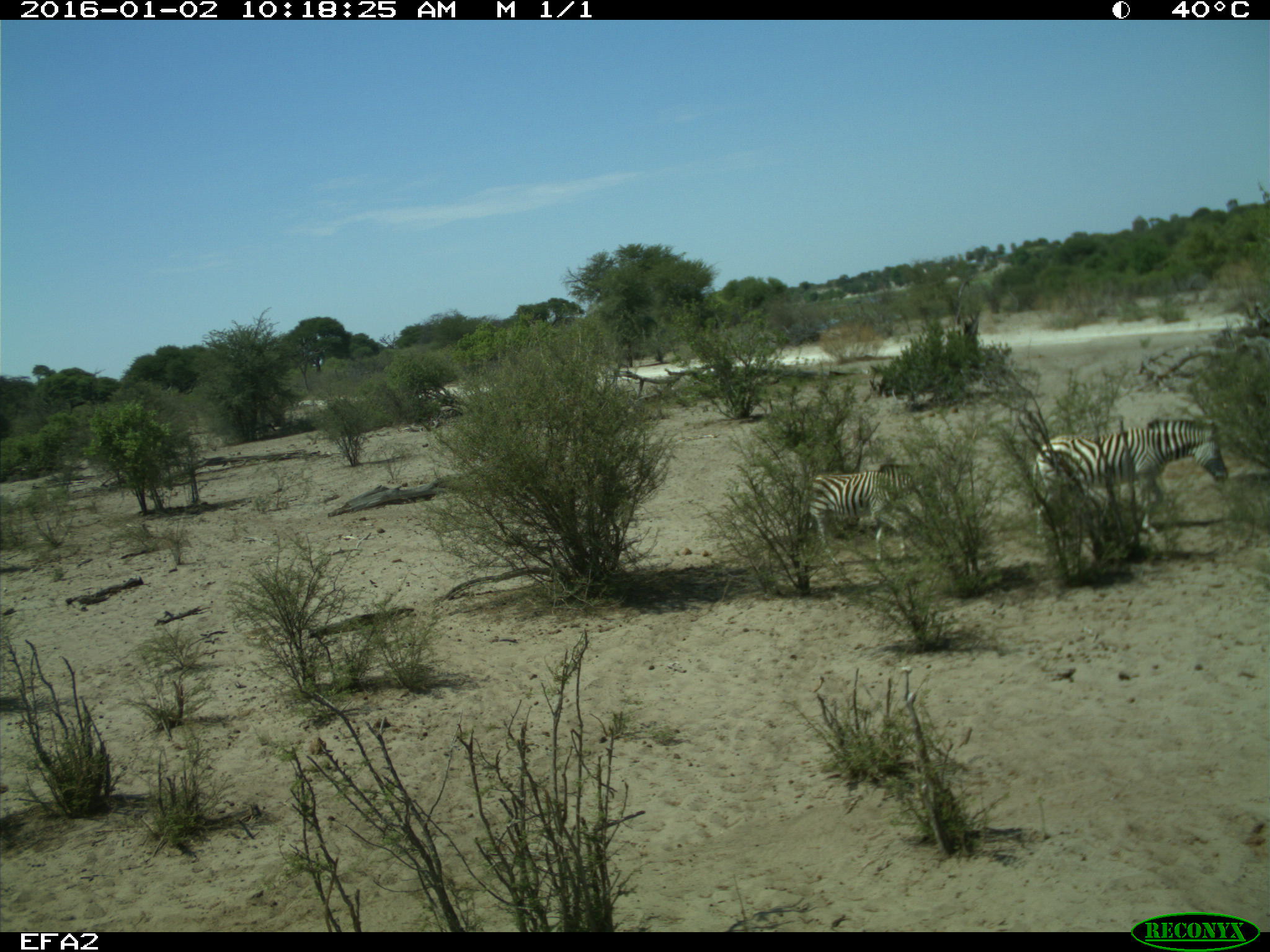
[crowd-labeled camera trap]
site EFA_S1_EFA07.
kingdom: Animalia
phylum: Chordata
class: Mammalia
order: Perissodactyla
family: Equidae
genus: Equus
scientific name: Equus quagga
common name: plains zebra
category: zebraplains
Zebraplains (plains zebra) (Equus quagga), count 2. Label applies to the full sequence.